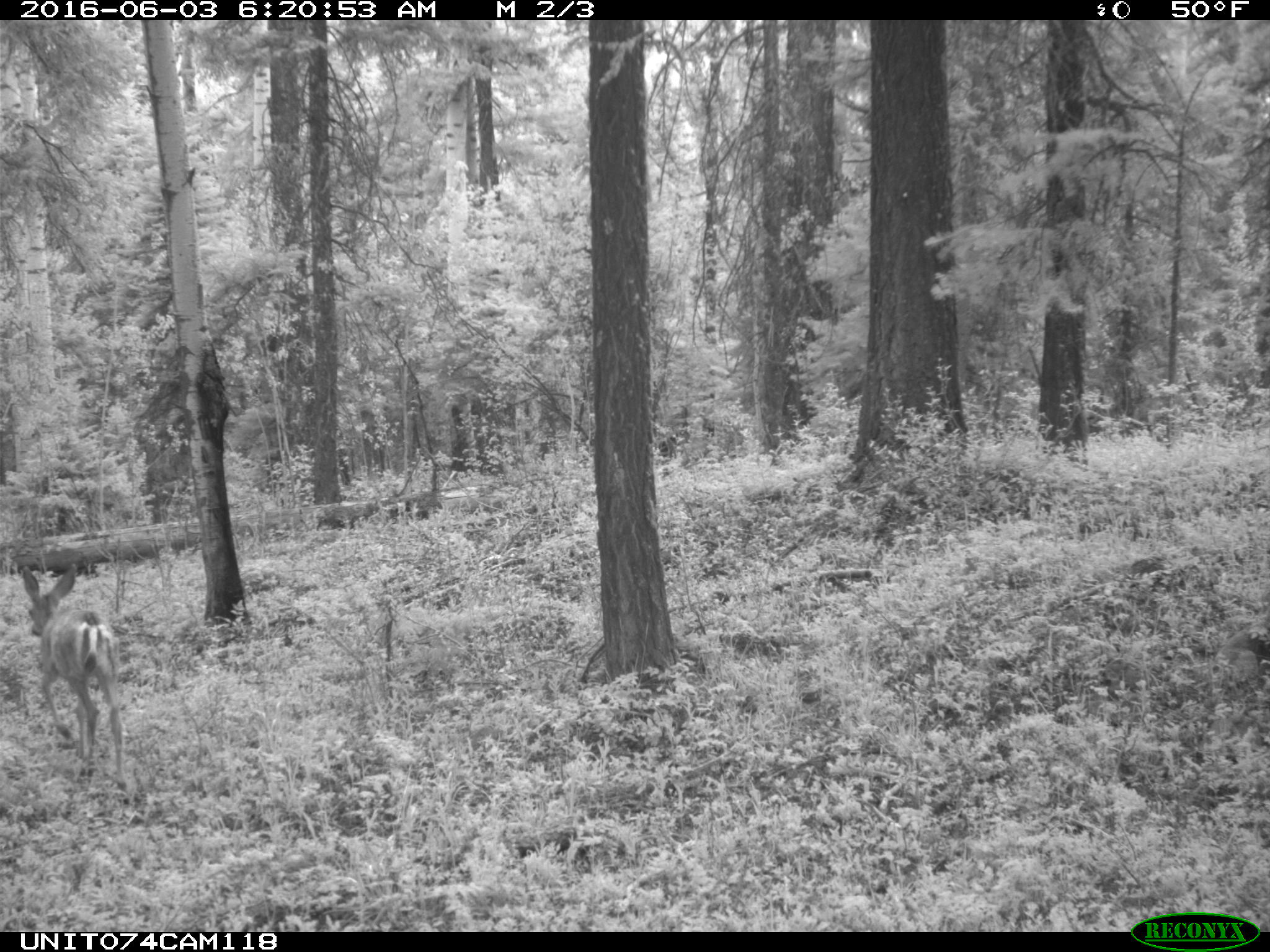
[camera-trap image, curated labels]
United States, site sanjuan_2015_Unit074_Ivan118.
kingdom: Animalia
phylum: Chordata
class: Mammalia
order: Artiodactyla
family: Cervidae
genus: Odocoileus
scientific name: Odocoileus hemionus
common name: mule deer